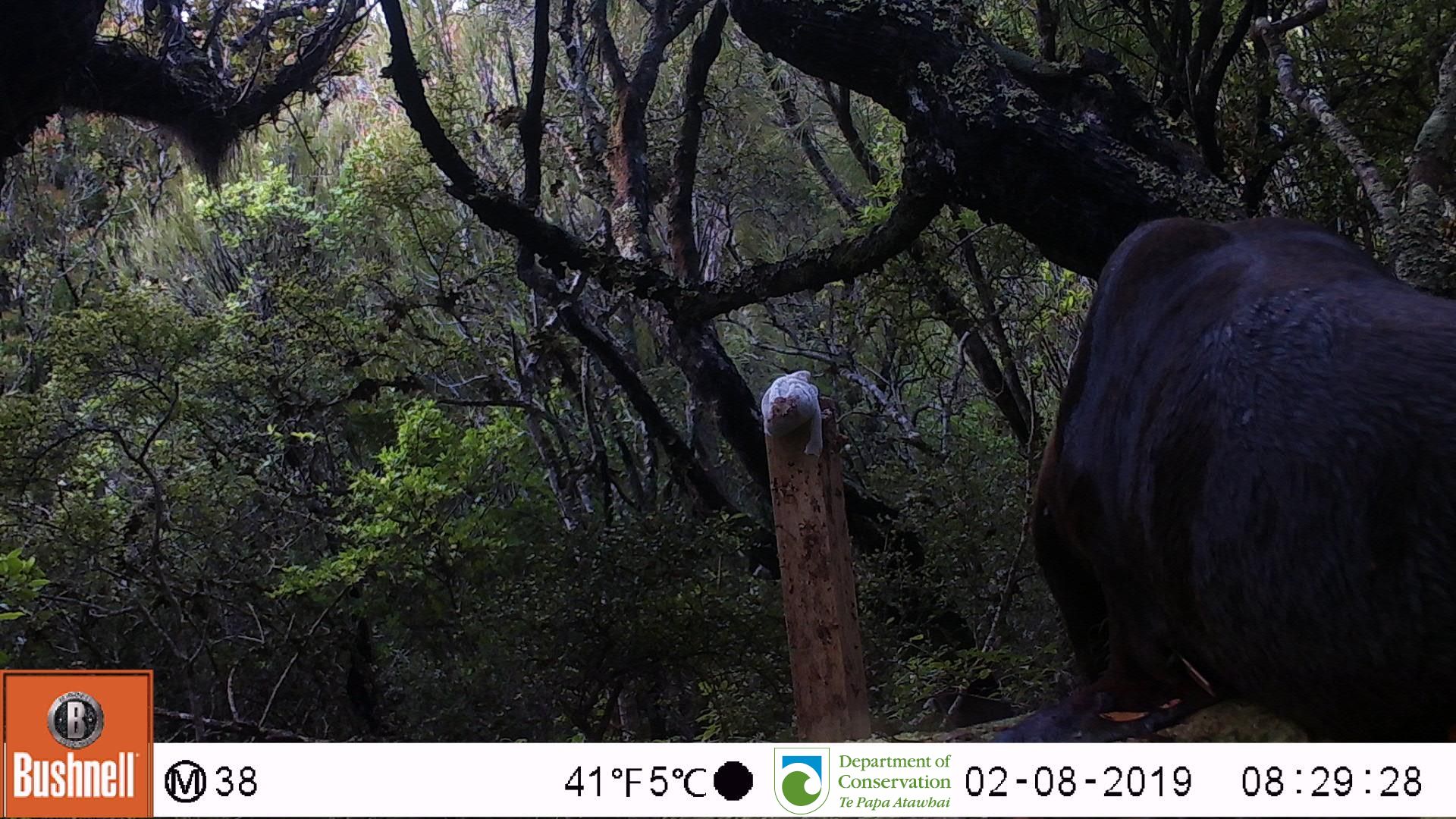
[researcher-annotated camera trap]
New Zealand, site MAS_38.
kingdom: Animalia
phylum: Chordata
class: Mammalia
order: Carnivora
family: Otariidae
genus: Phocarctos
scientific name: Phocarctos hookeri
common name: new zealand sea lion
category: sealion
Sealion (new zealand sea lion) (Phocarctos hookeri).